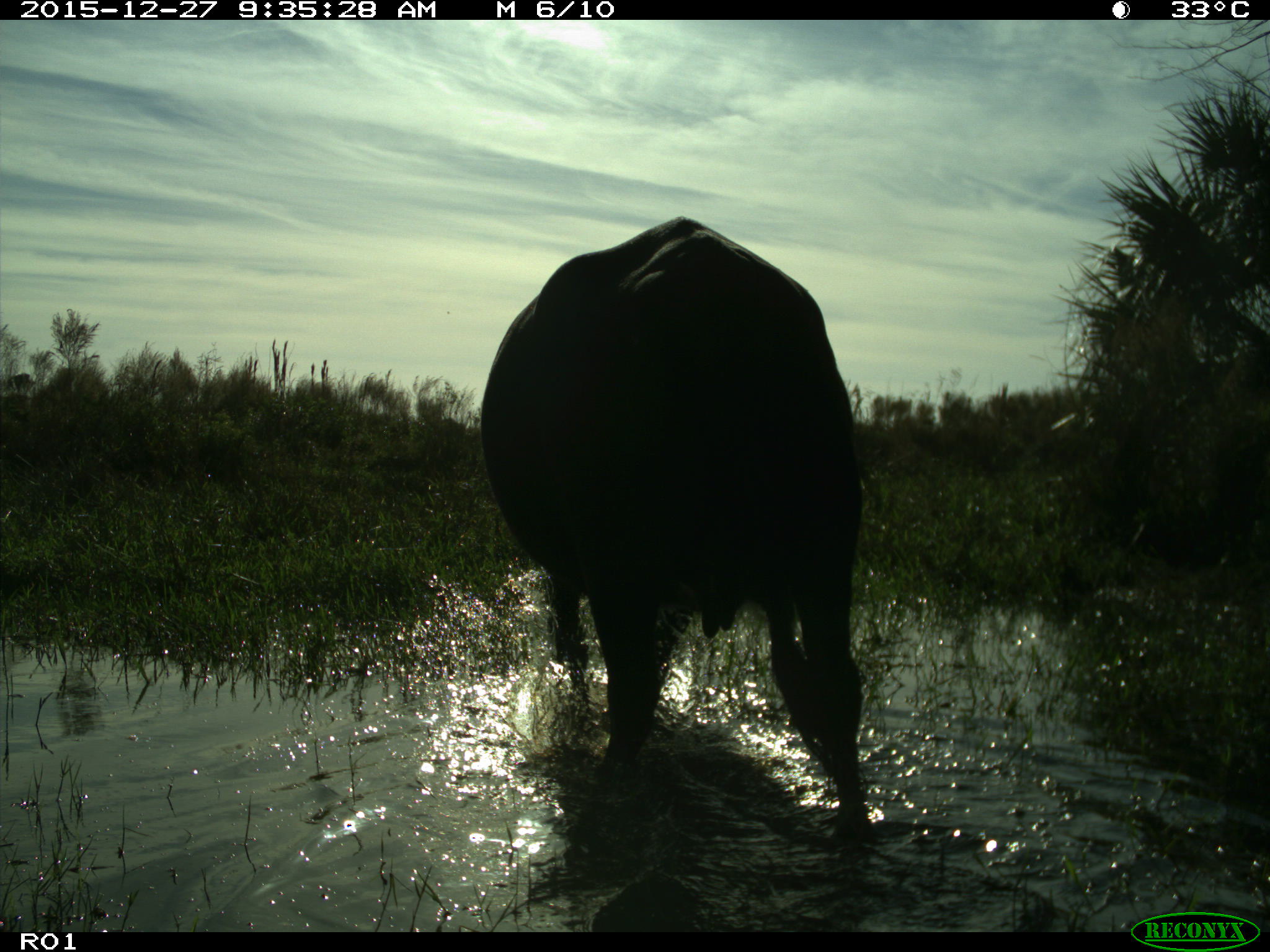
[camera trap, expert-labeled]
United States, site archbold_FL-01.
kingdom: Animalia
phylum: Chordata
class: Mammalia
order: Artiodactyla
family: Bovidae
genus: Bos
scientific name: Bos taurus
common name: domestic cow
Bos taurus (domestic cow).